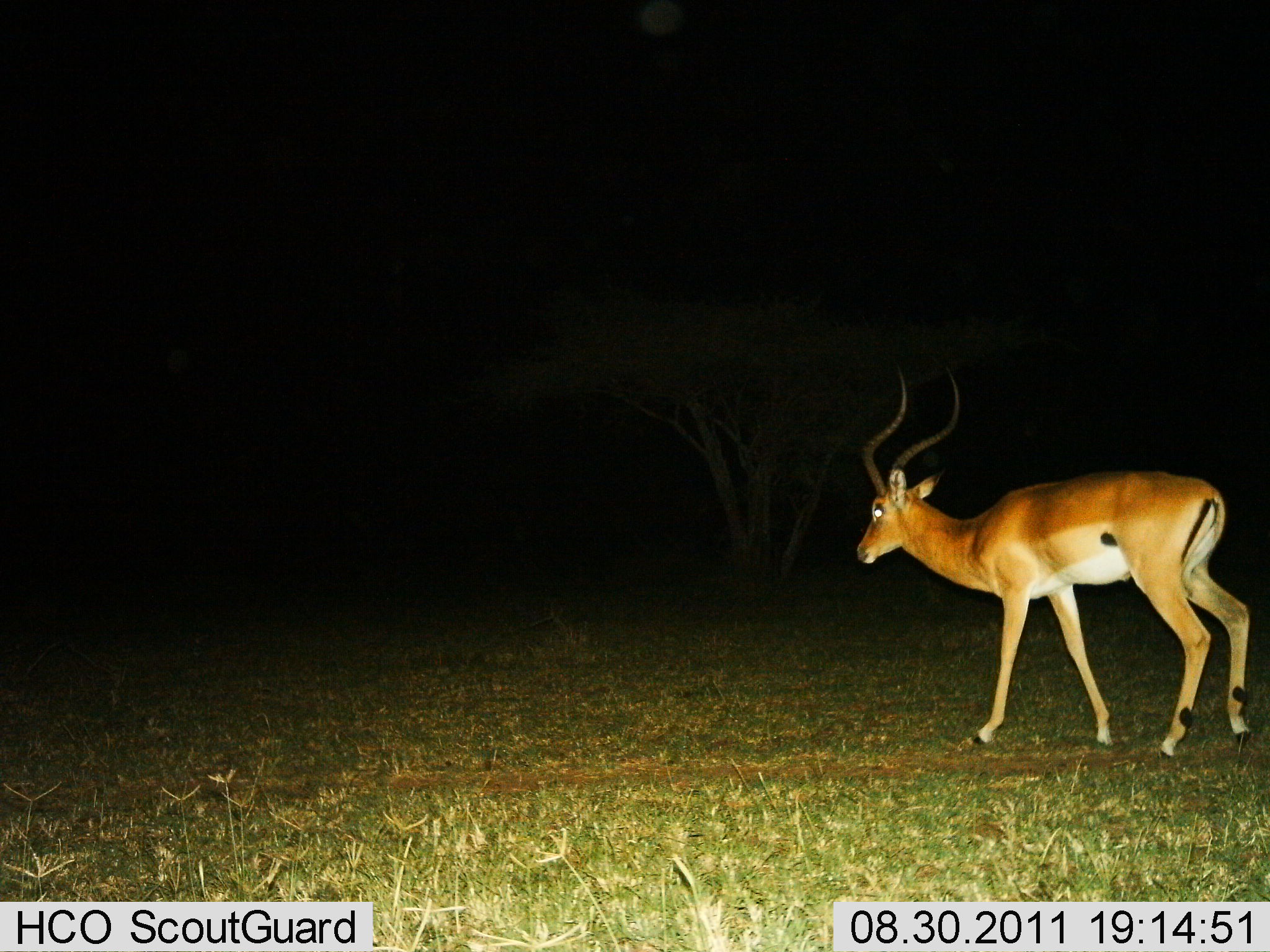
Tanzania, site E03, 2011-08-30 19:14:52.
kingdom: Animalia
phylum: Chordata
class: Mammalia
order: Artiodactyla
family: Bovidae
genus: Aepyceros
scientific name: Aepyceros melampus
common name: impala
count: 1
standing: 38%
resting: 0%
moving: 62%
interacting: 0%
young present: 0%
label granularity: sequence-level